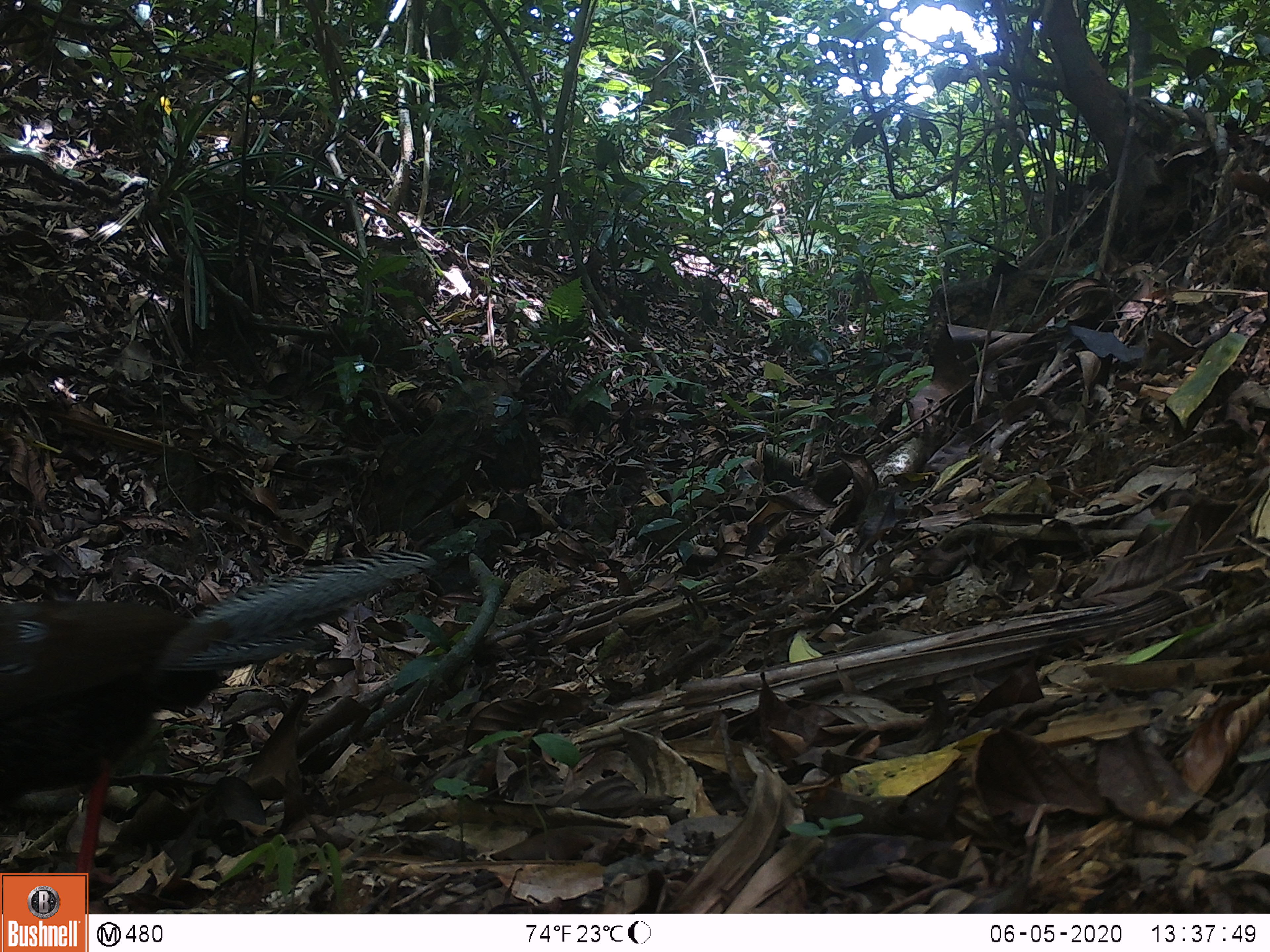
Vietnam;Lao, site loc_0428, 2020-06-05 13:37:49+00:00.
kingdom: Animalia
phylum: Chordata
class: Aves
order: Galliformes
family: Phasianidae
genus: Lophura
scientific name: Lophura nycthemera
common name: silver pheasant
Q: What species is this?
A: Silver pheasant (Lophura nycthemera).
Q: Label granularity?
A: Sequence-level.